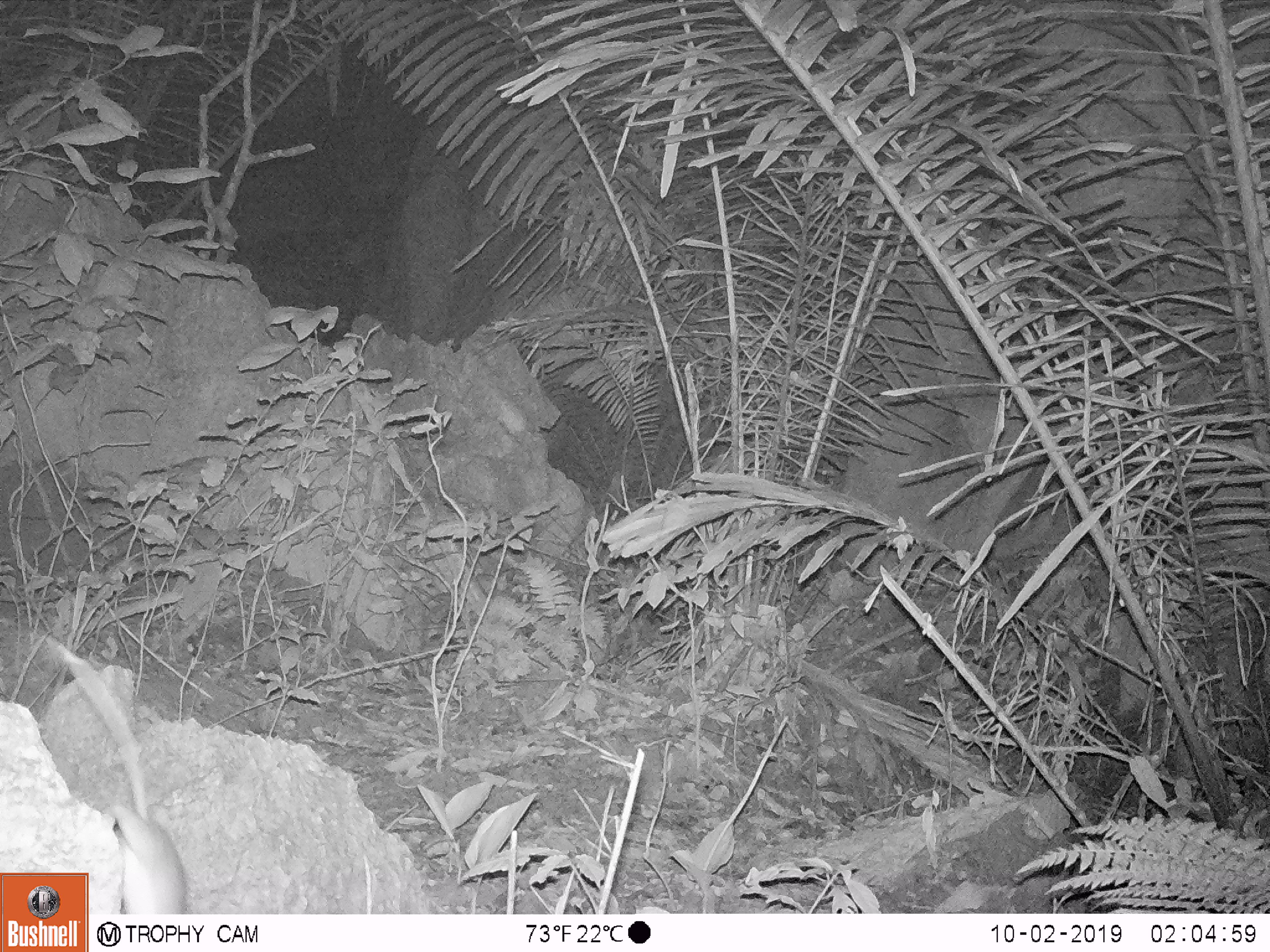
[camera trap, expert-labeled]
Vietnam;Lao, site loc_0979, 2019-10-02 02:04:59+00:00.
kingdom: Animalia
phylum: Chordata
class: Mammalia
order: Rodentia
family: Muridae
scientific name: Muridae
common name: old-world mice and rats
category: unidentified murid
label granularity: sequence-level